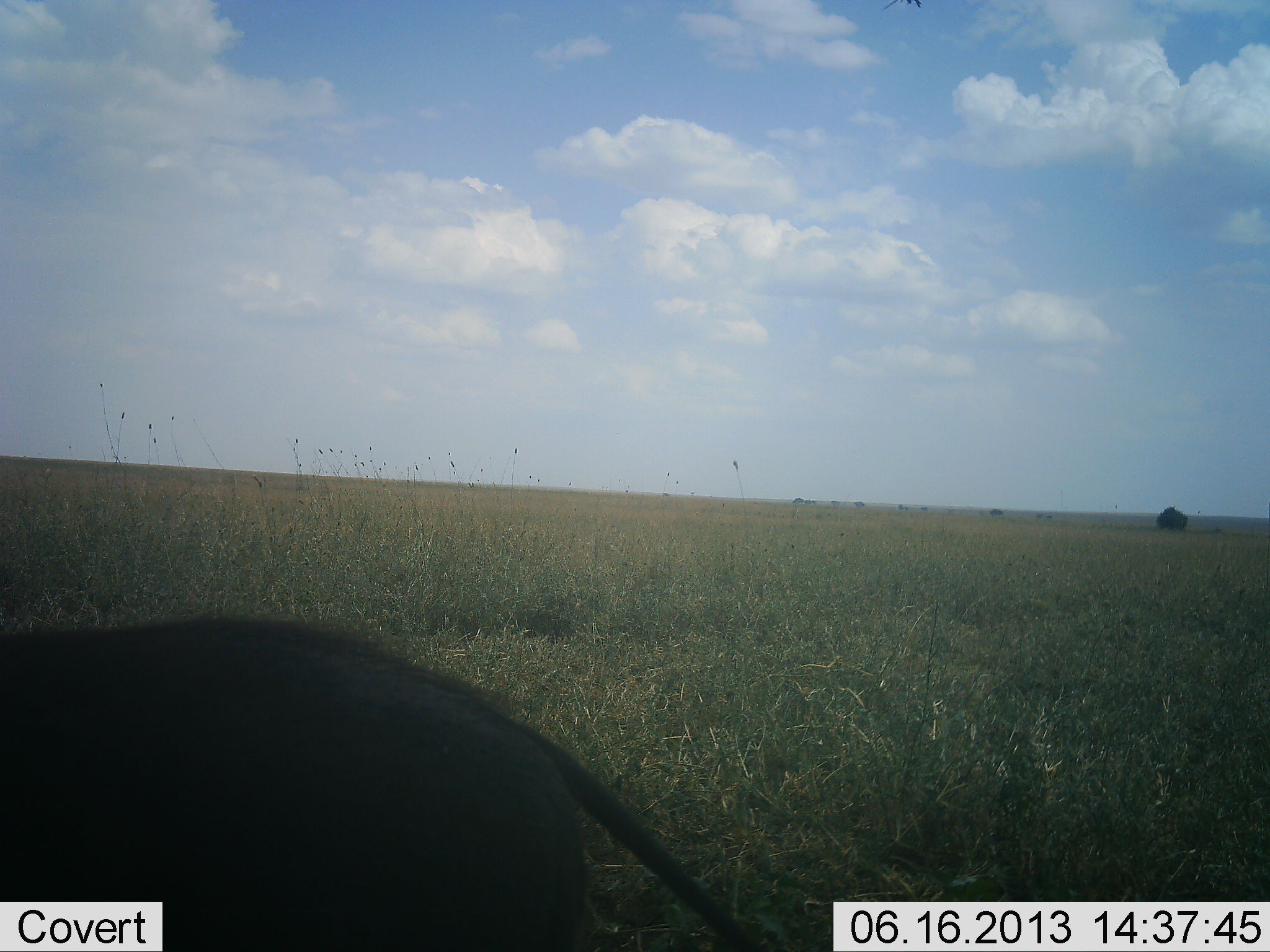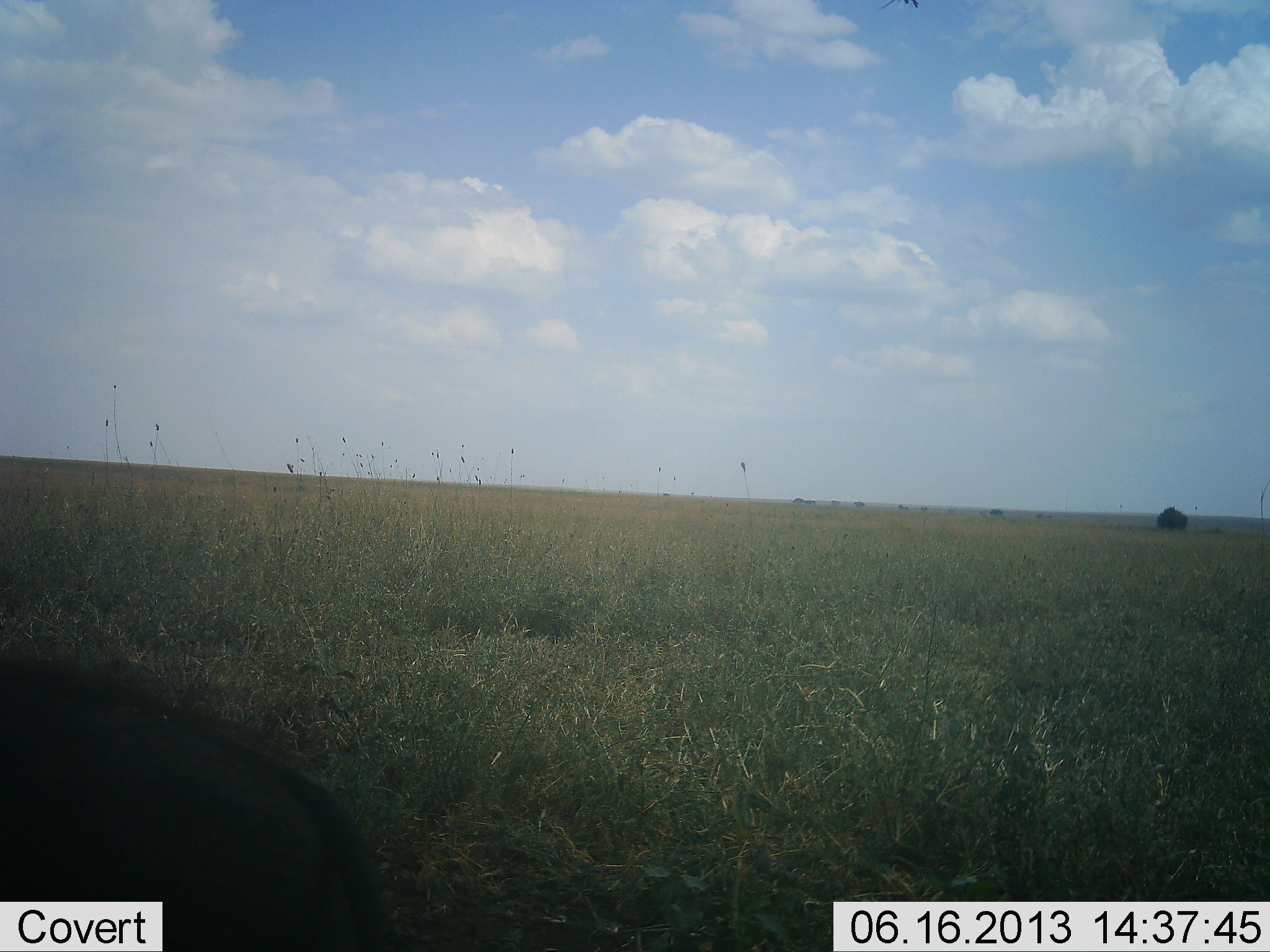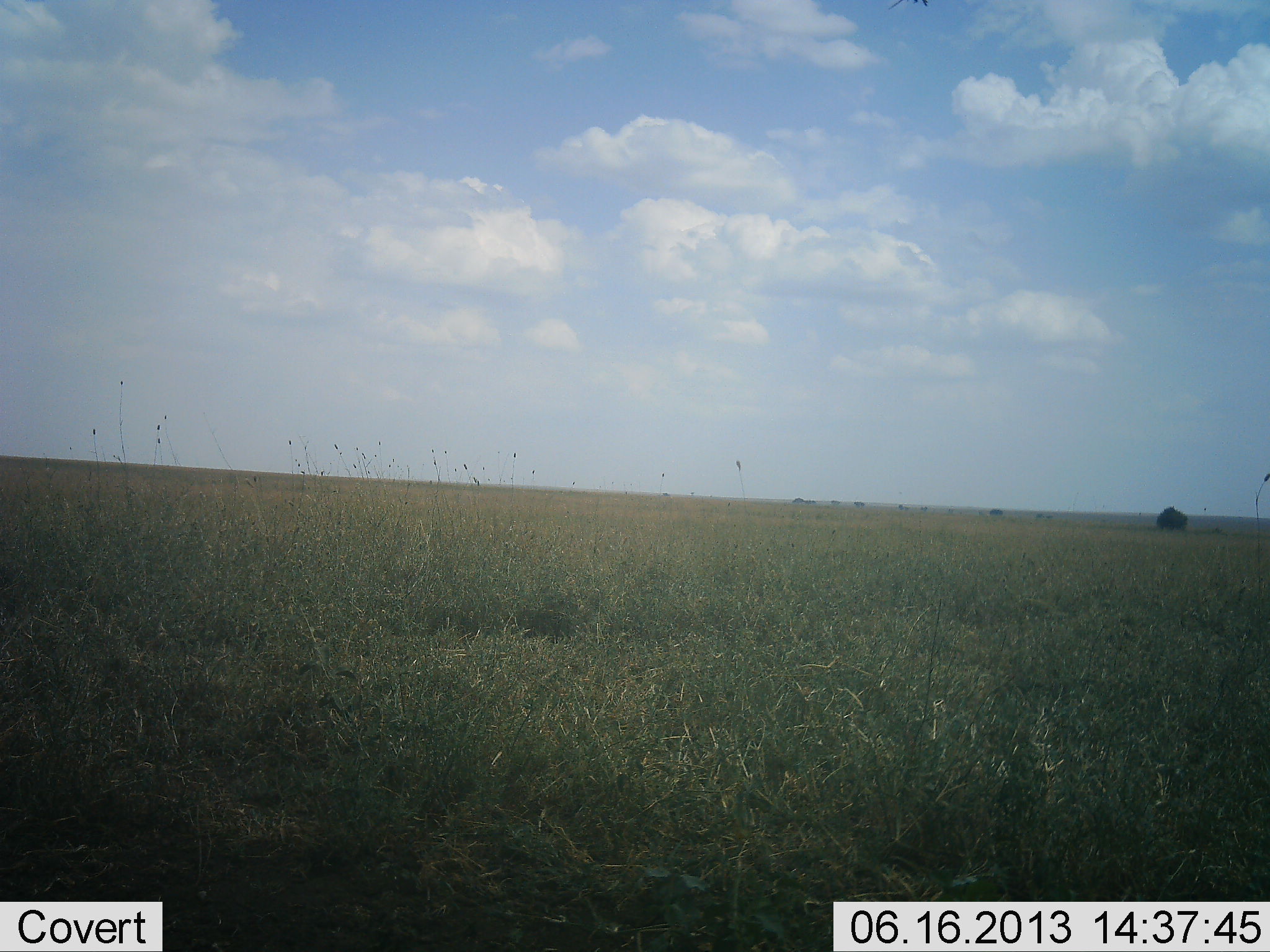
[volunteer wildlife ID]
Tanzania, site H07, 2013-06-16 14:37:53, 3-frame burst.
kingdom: Animalia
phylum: Chordata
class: Mammalia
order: Artiodactyla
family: Suidae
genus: Phacochoerus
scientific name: Phacochoerus africanus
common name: warthog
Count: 1.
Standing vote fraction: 0%.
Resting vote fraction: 0%.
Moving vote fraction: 100%.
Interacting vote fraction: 0%.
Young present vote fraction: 0%.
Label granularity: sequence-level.